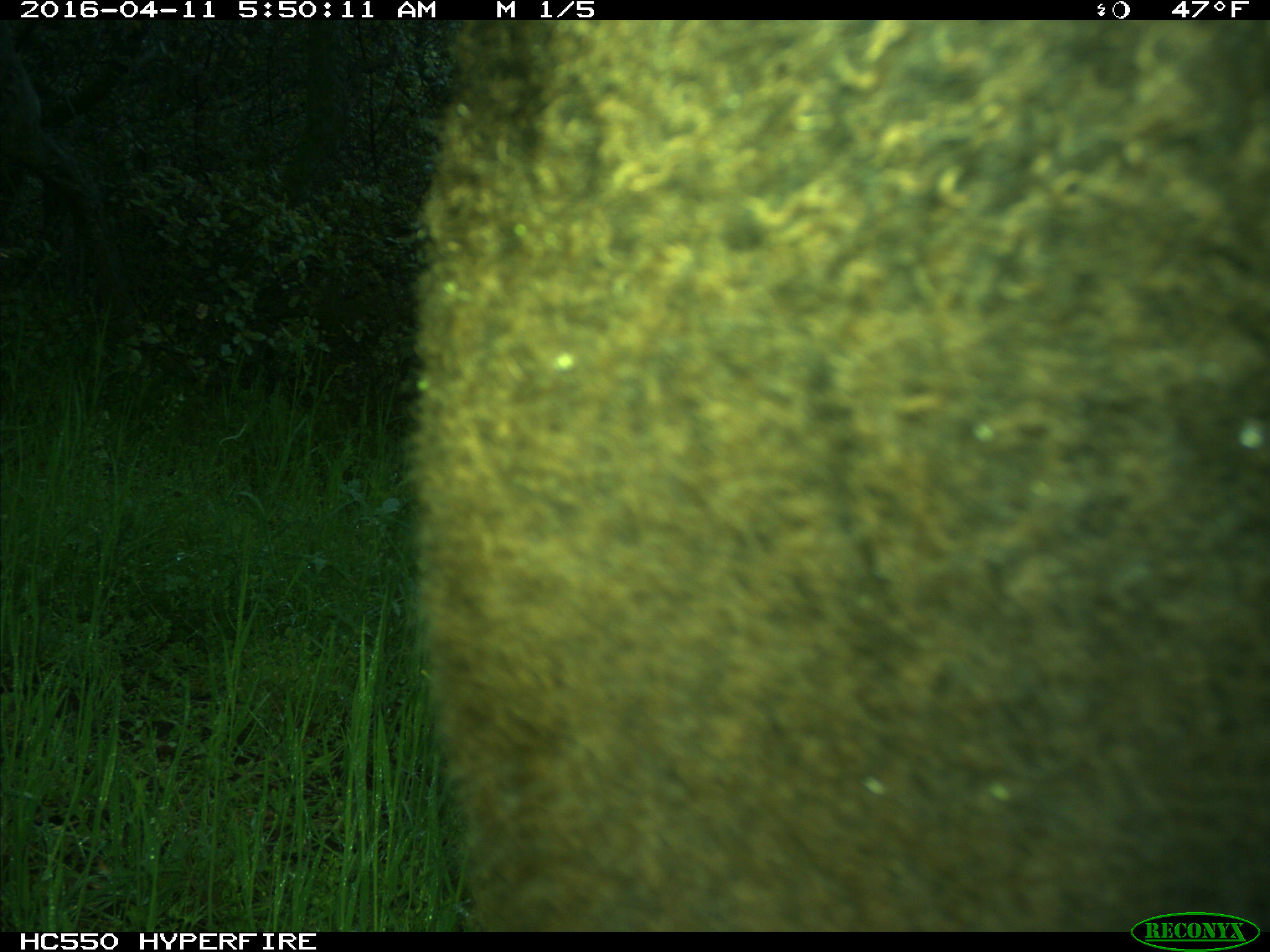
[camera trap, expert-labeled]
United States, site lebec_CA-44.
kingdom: Animalia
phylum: Chordata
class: Mammalia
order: Artiodactyla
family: Bovidae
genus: Bos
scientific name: Bos taurus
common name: domestic cow